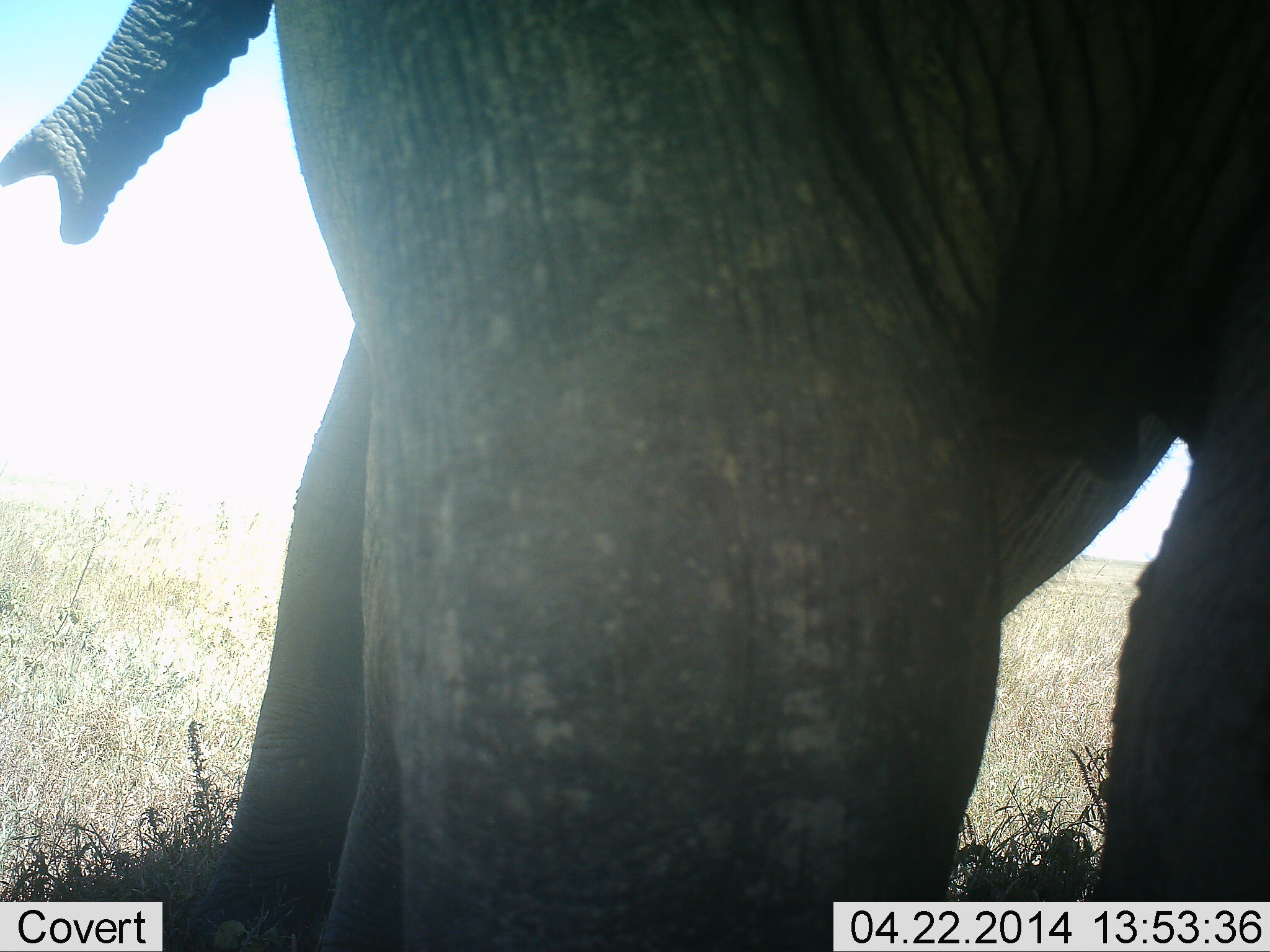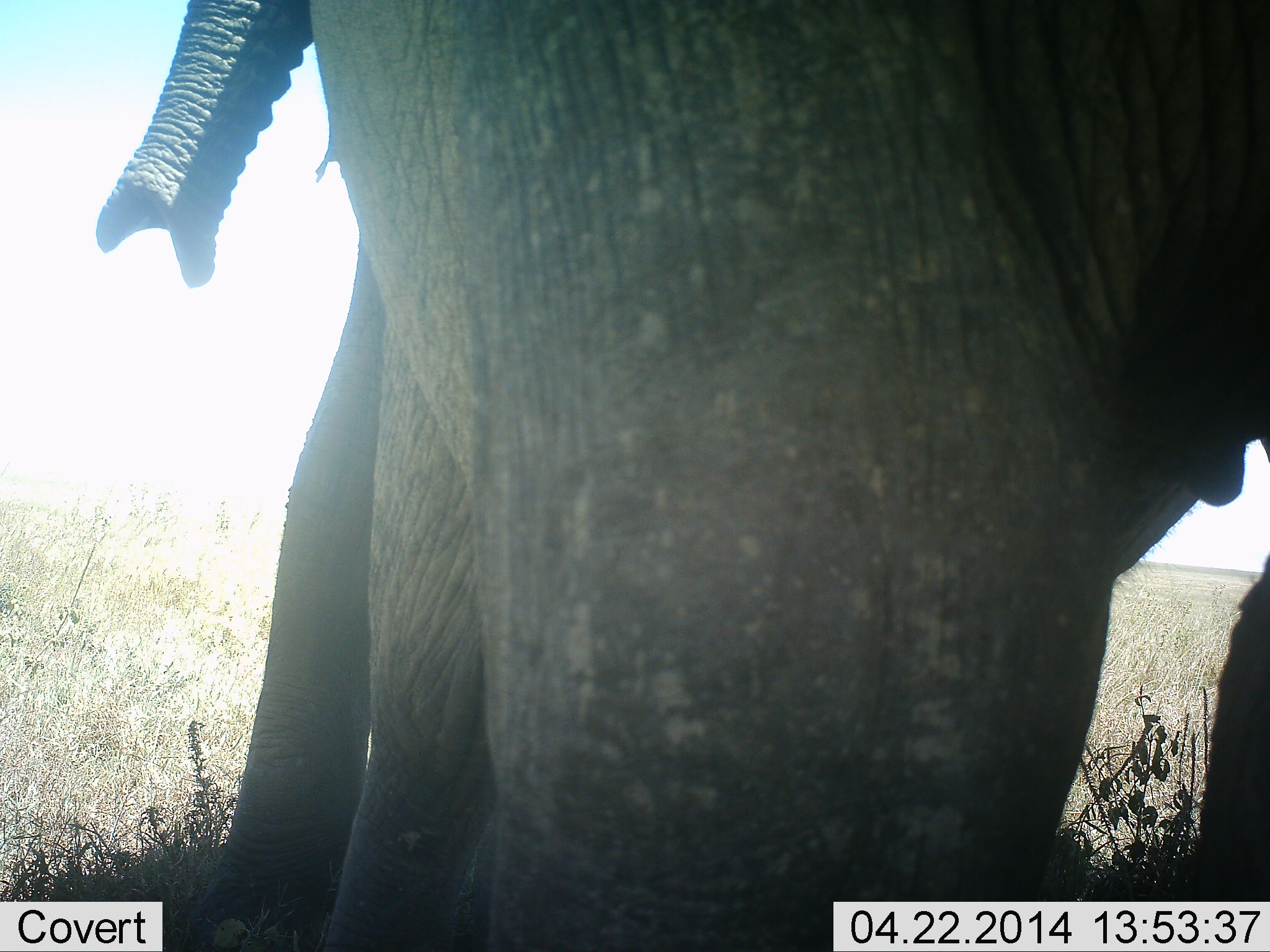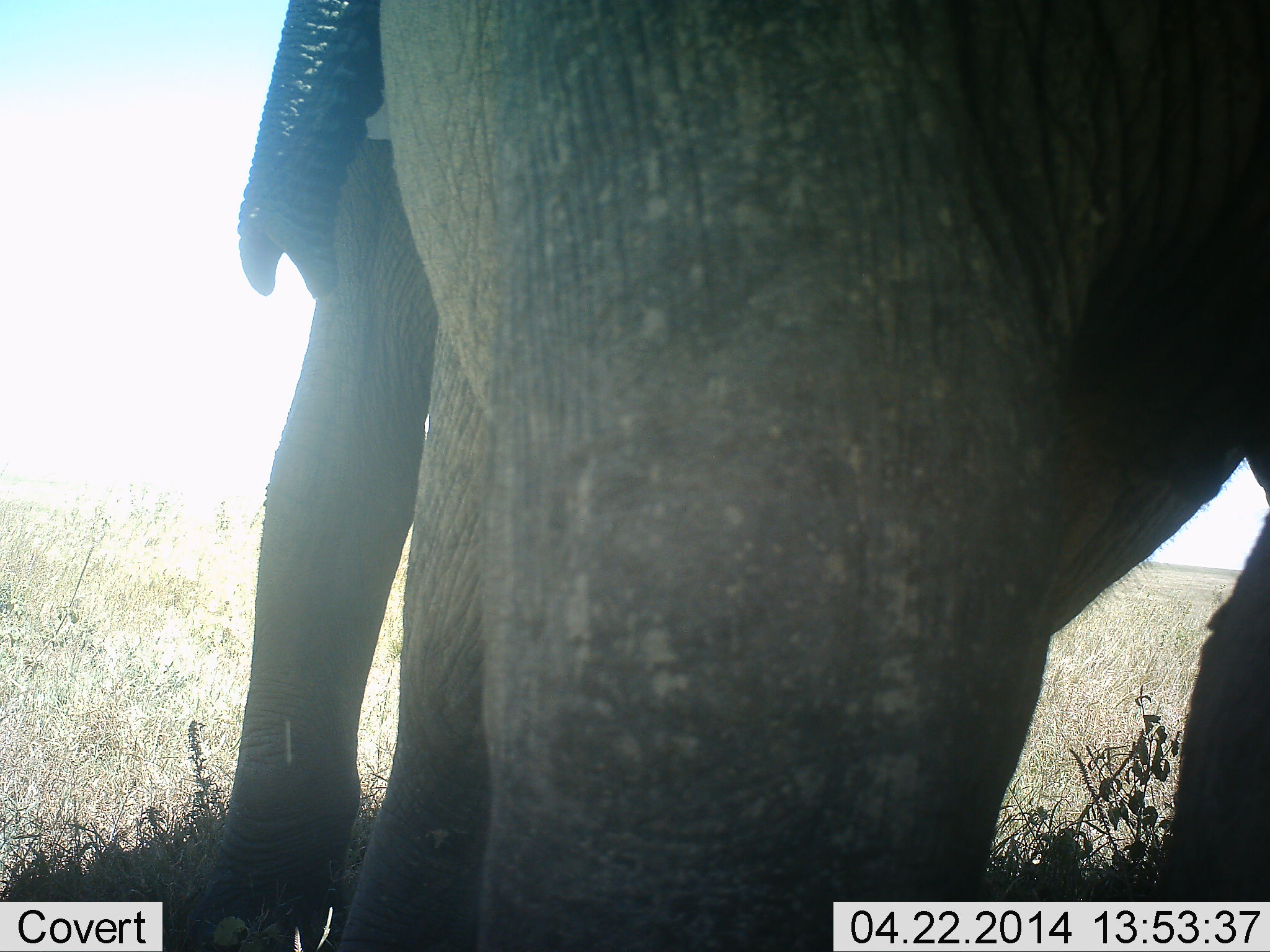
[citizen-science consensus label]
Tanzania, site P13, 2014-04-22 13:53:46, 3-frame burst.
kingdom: Animalia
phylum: Chordata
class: Mammalia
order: Proboscidea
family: Elephantidae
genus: Loxodonta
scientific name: Loxodonta africana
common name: african bush elephant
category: elephant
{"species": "elephant (african bush elephant) (Loxodonta africana)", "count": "2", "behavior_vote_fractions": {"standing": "90%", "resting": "0%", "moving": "0%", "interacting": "10%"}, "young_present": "0%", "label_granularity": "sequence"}